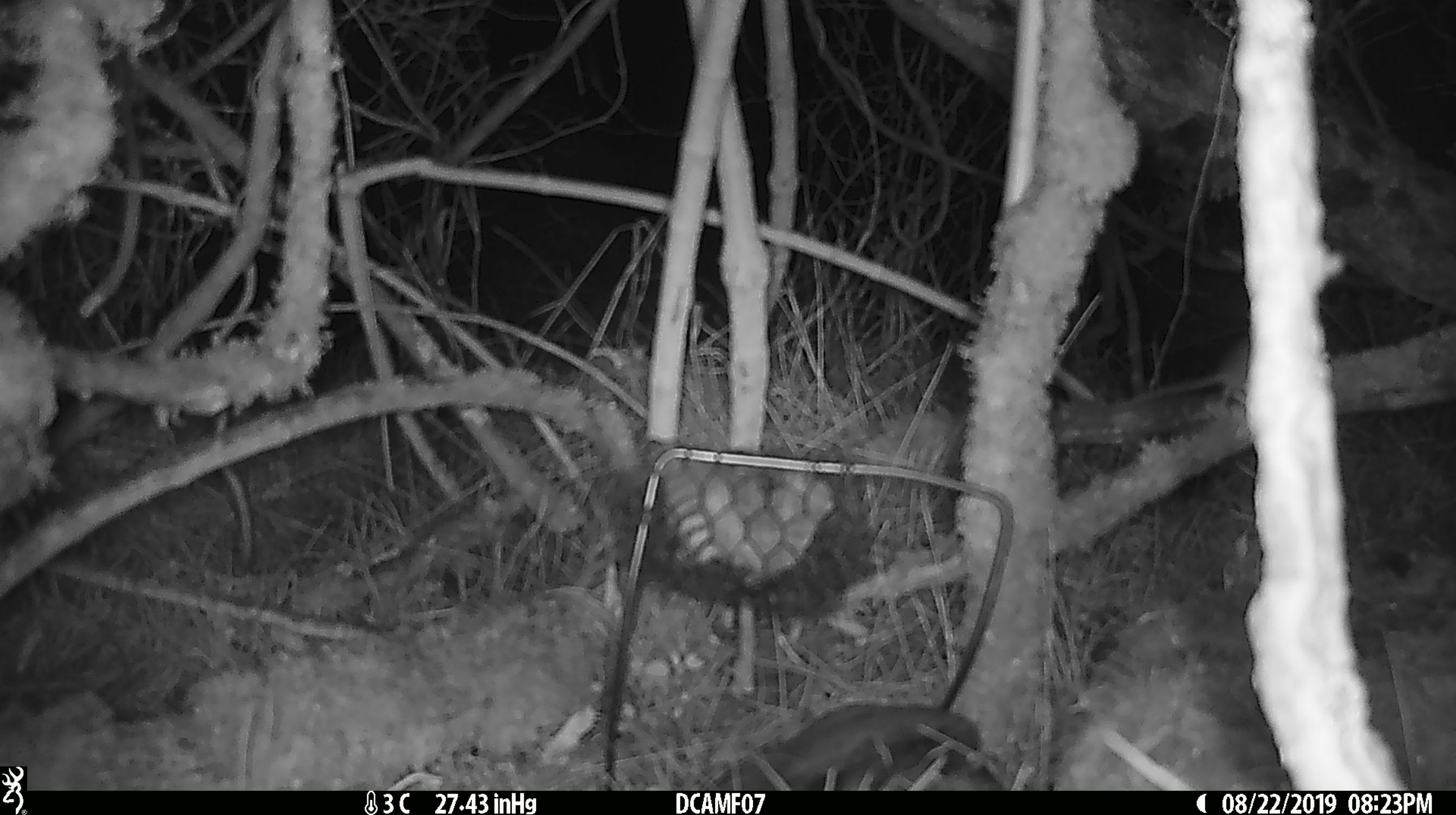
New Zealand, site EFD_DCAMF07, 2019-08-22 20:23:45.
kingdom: Animalia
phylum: Chordata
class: Mammalia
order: Rodentia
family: Muridae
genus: Mus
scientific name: Mus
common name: mouse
Mouse (Mus).